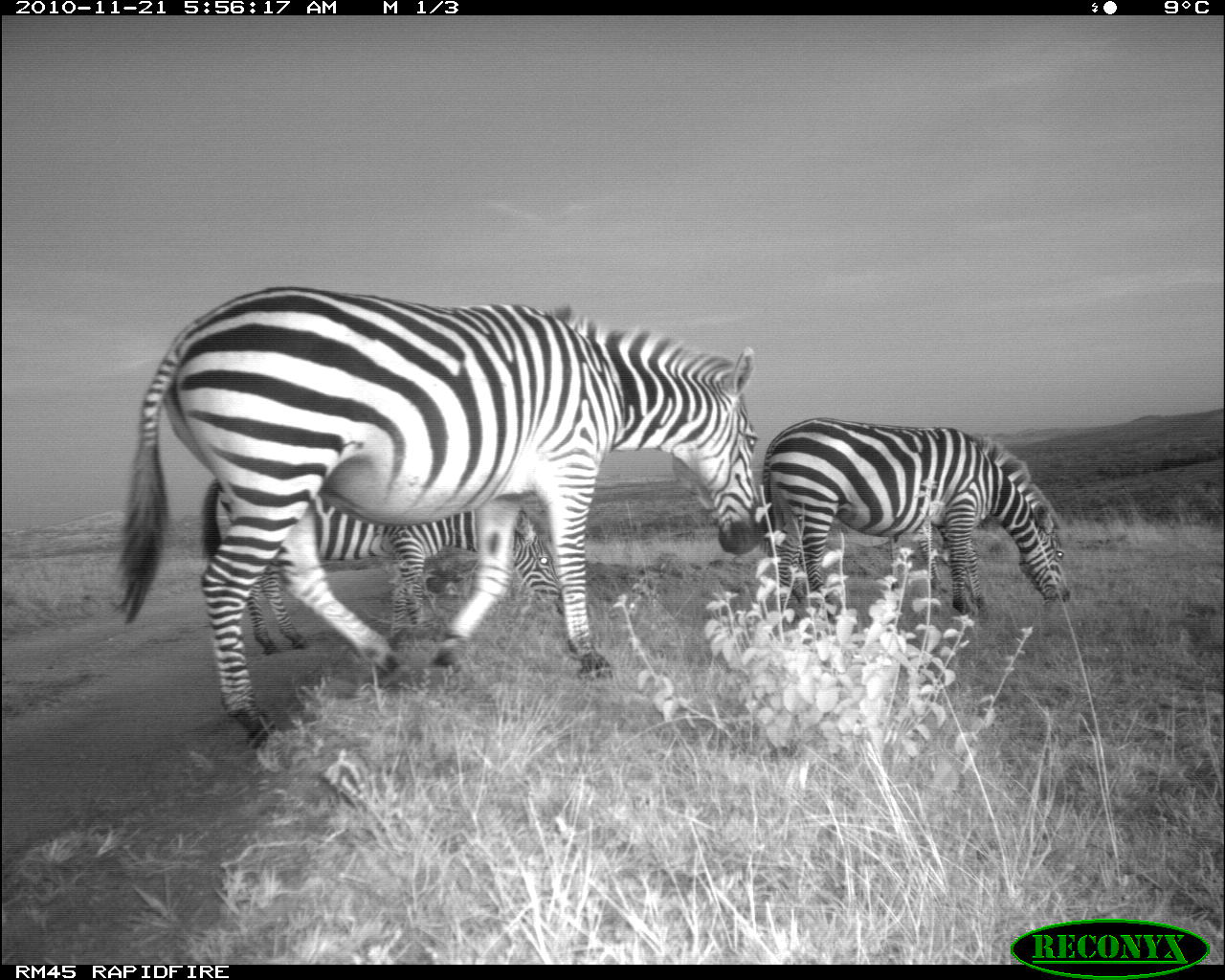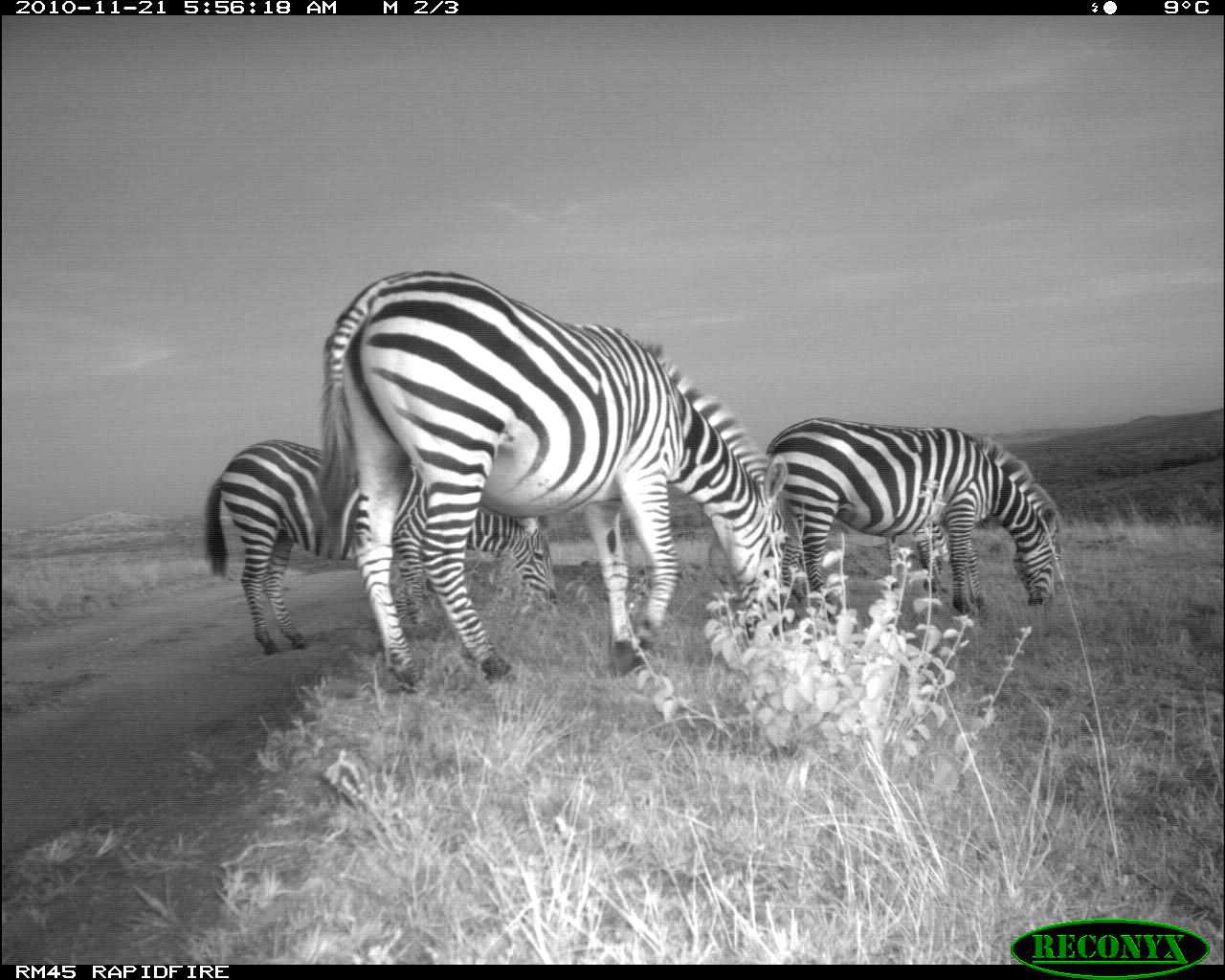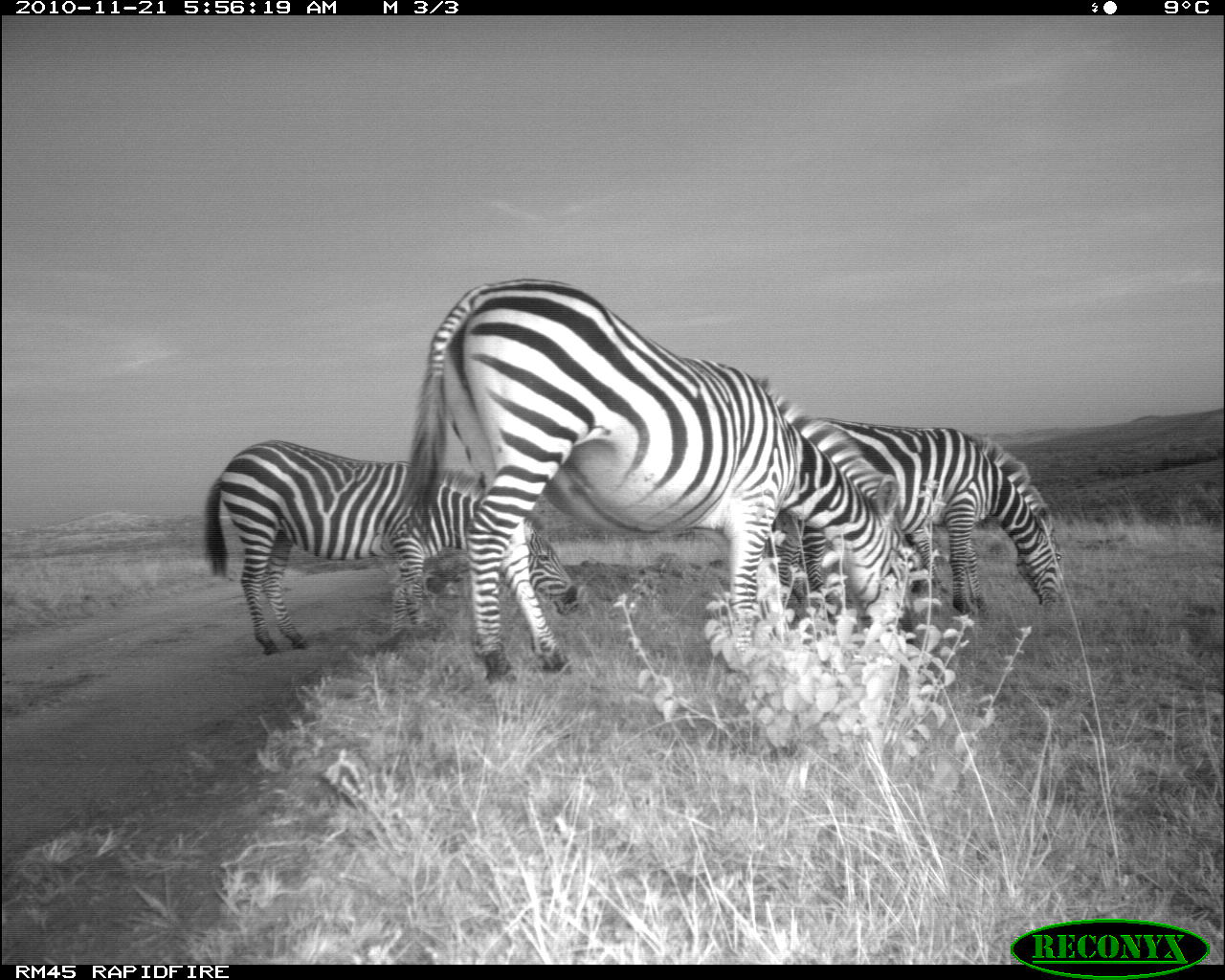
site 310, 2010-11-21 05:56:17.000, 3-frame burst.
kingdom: Animalia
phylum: Chordata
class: Mammalia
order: Perissodactyla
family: Equidae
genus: Equus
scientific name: Equus quagga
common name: plains zebra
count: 3